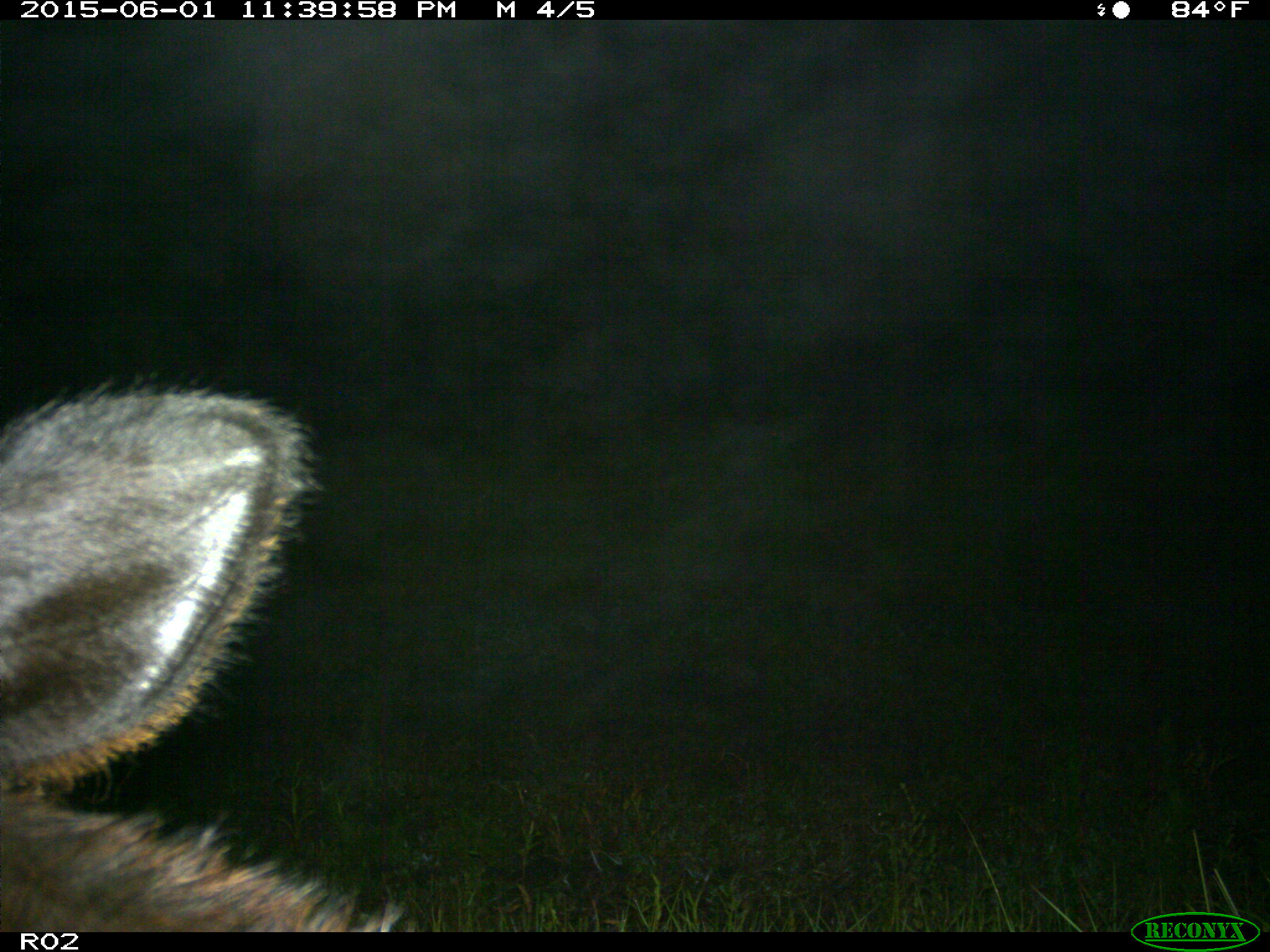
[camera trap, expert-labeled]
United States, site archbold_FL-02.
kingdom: Animalia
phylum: Chordata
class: Mammalia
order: Artiodactyla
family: Bovidae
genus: Bos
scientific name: Bos taurus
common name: domestic cow